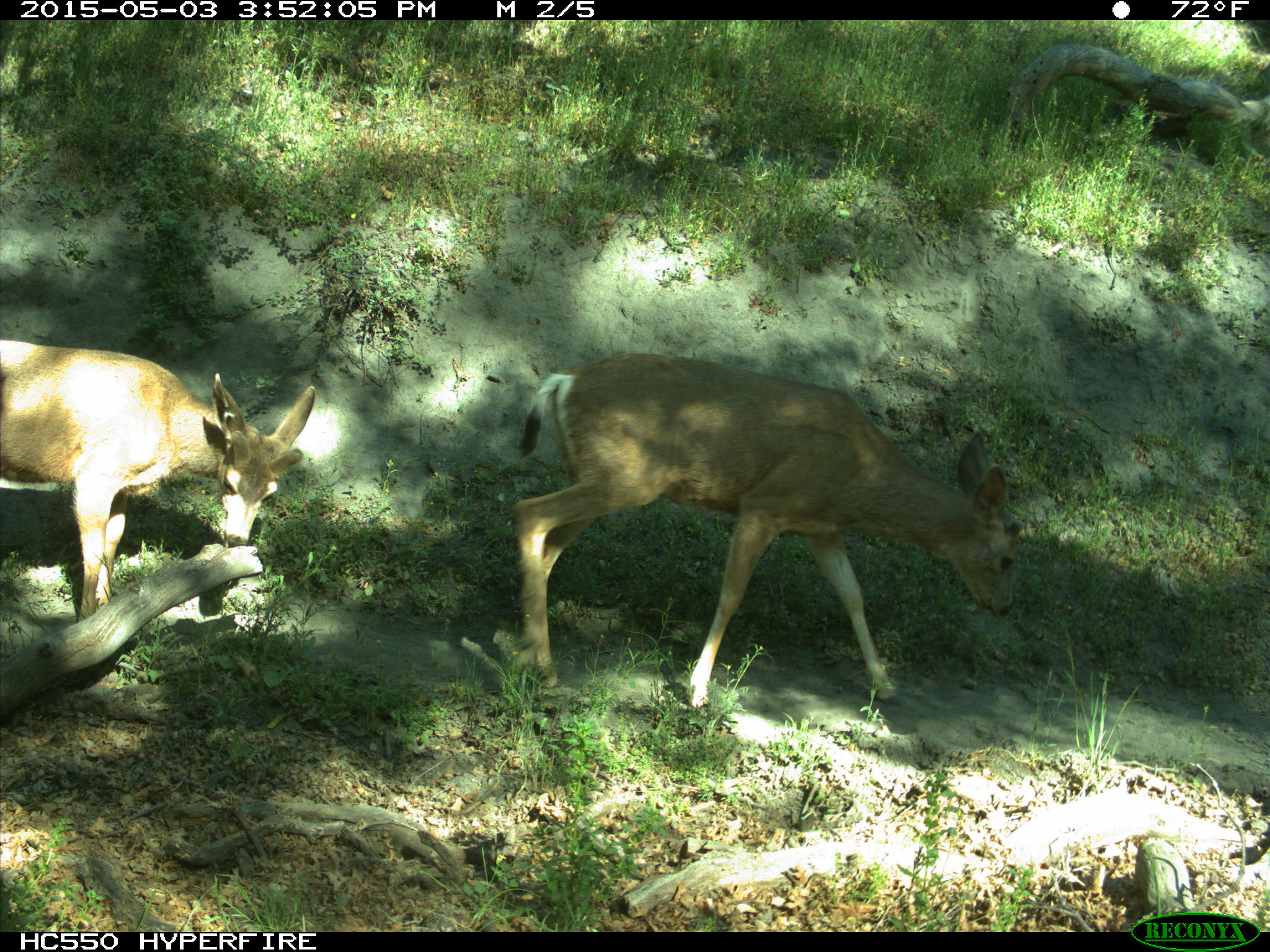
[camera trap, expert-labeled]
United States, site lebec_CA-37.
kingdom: Animalia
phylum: Chordata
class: Mammalia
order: Artiodactyla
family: Cervidae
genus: Odocoileus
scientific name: Odocoileus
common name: deer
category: unidentified deer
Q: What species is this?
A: Unidentified deer (deer) (Odocoileus).